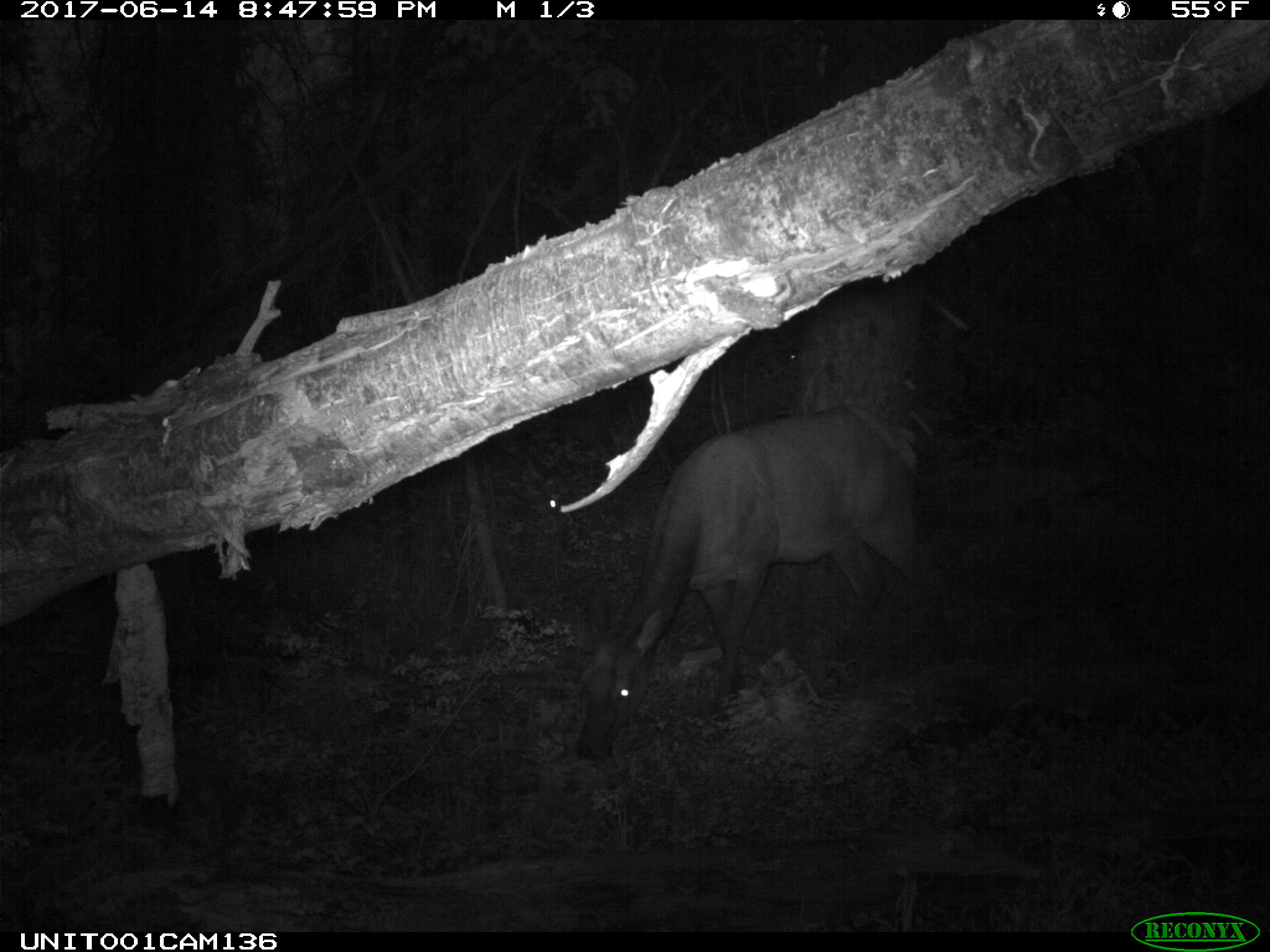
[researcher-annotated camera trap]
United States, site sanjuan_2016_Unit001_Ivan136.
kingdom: Animalia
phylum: Chordata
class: Mammalia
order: Artiodactyla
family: Cervidae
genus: Cervus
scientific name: Cervus elaphus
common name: red deer